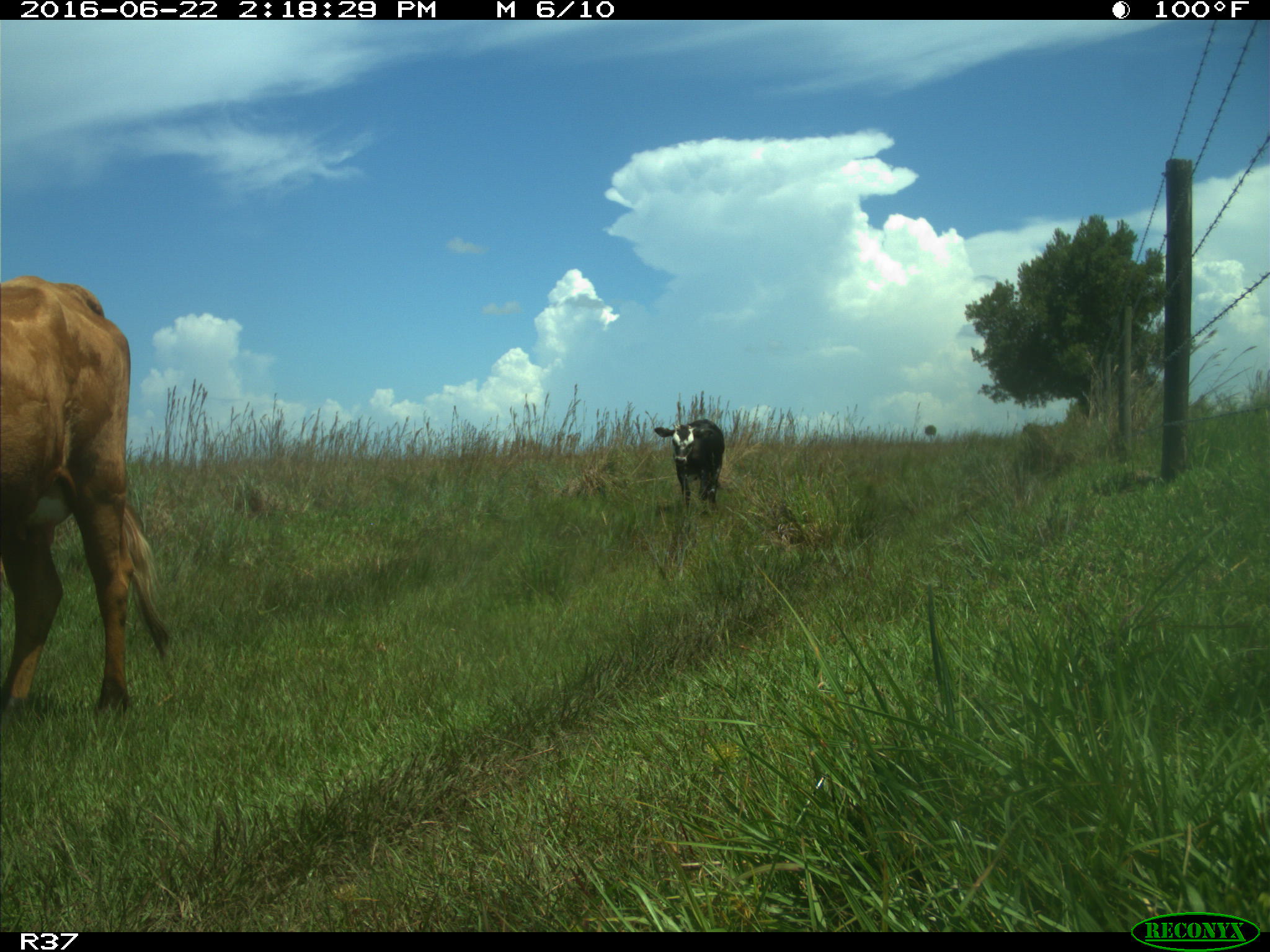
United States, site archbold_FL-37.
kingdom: Animalia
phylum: Chordata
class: Mammalia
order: Artiodactyla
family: Bovidae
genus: Bos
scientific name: Bos taurus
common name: domestic cow